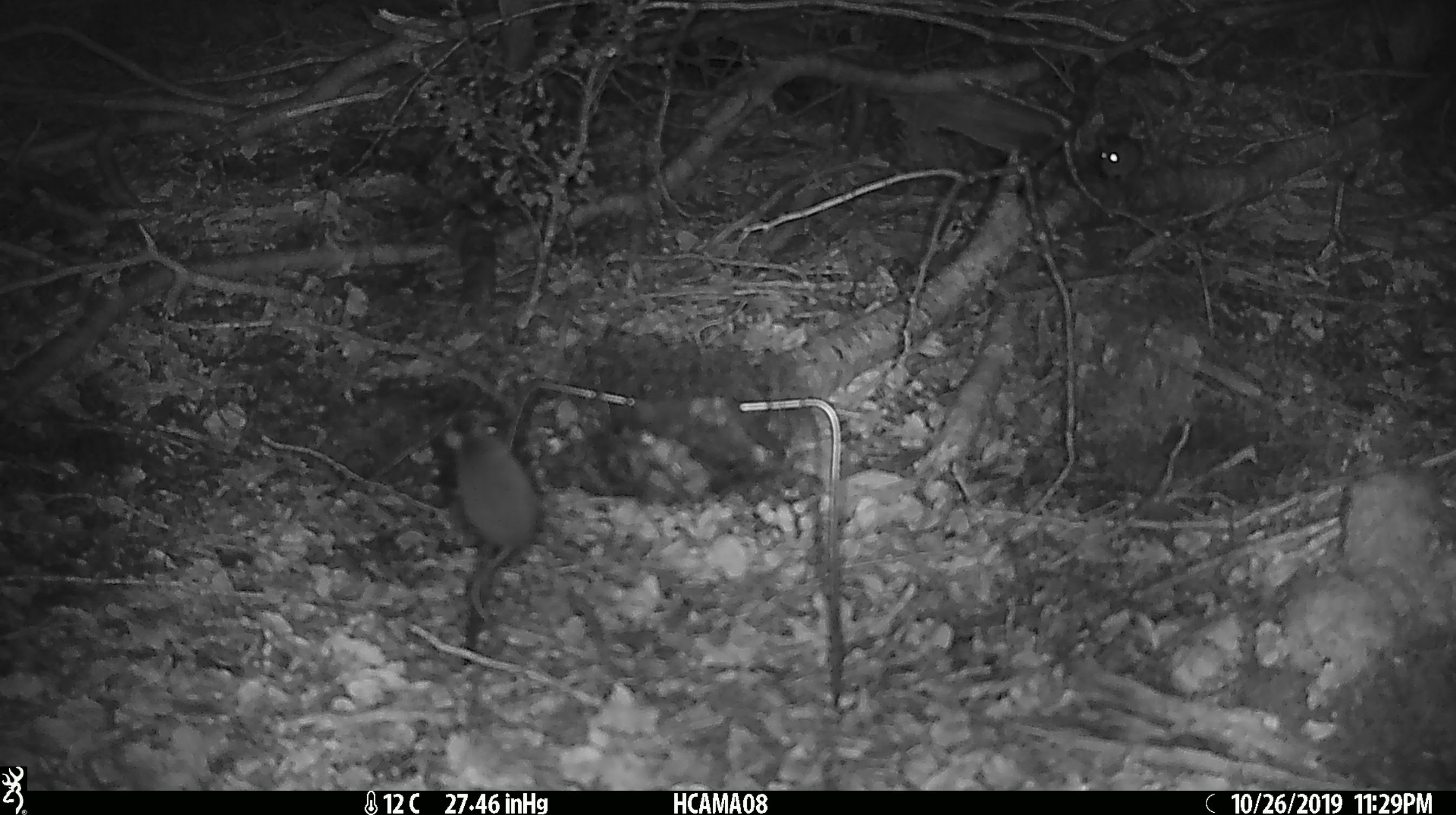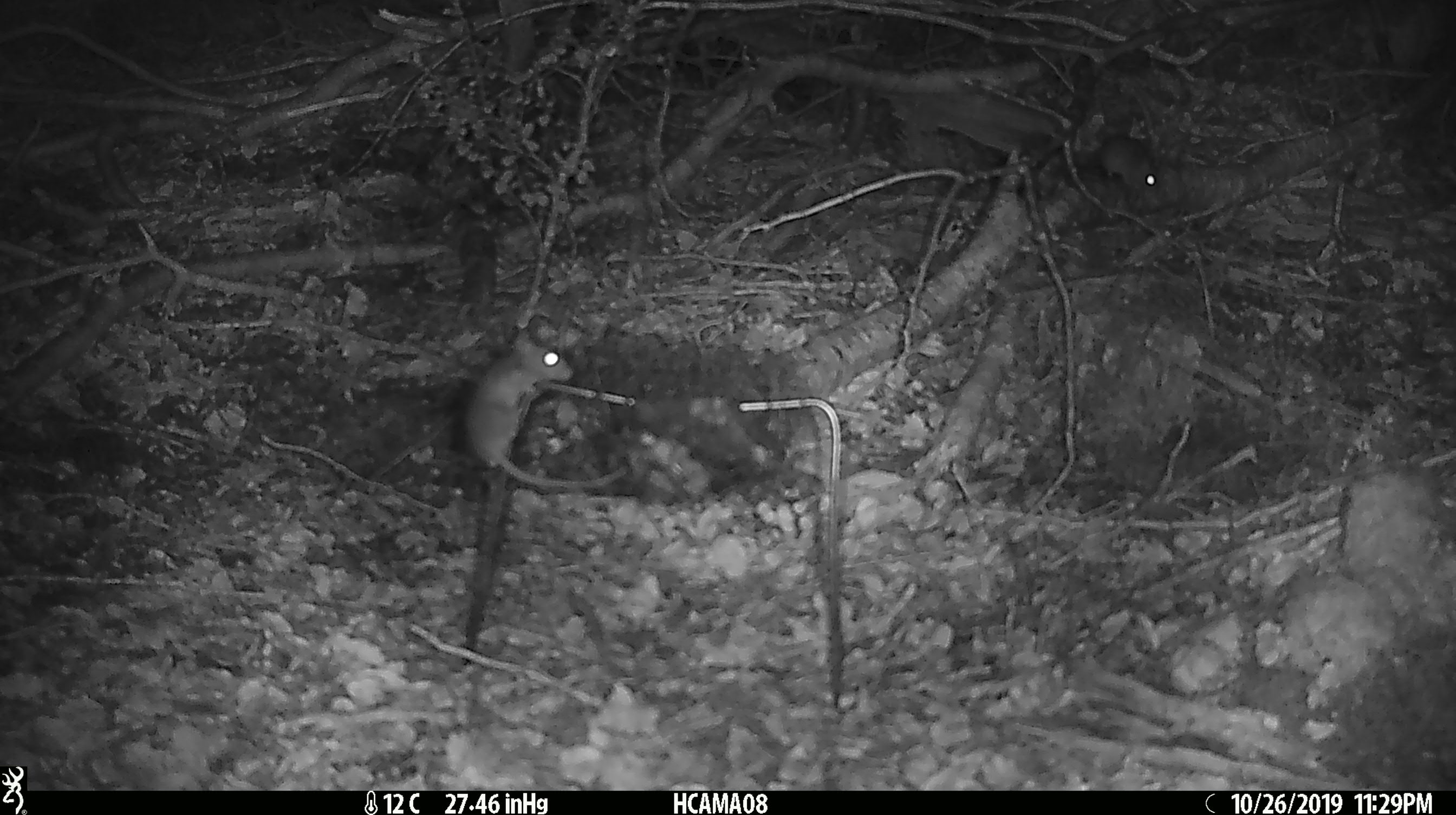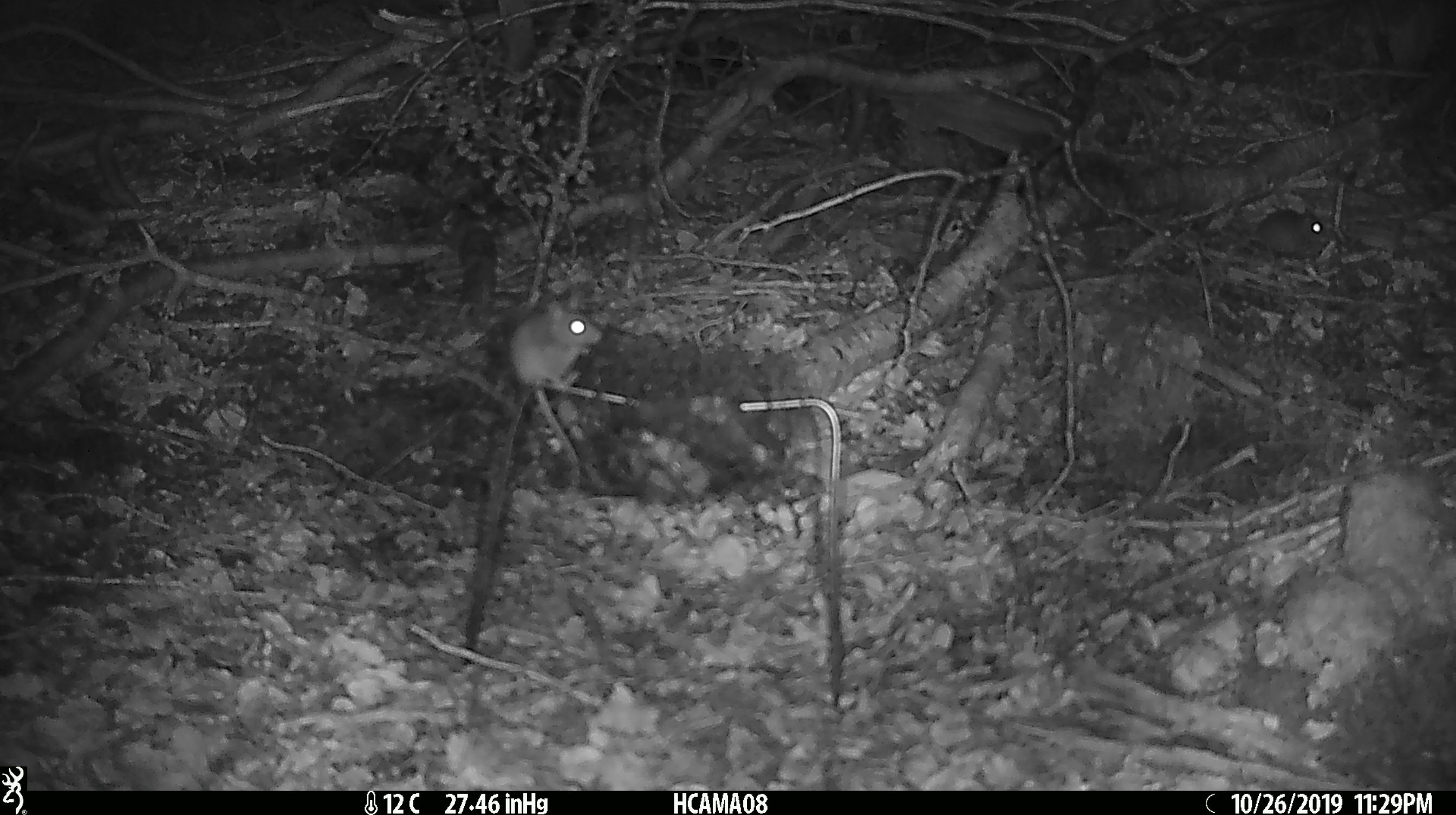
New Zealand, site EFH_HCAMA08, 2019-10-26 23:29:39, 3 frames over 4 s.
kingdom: Animalia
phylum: Chordata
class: Mammalia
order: Rodentia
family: Muridae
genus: Mus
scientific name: Mus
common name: mouse